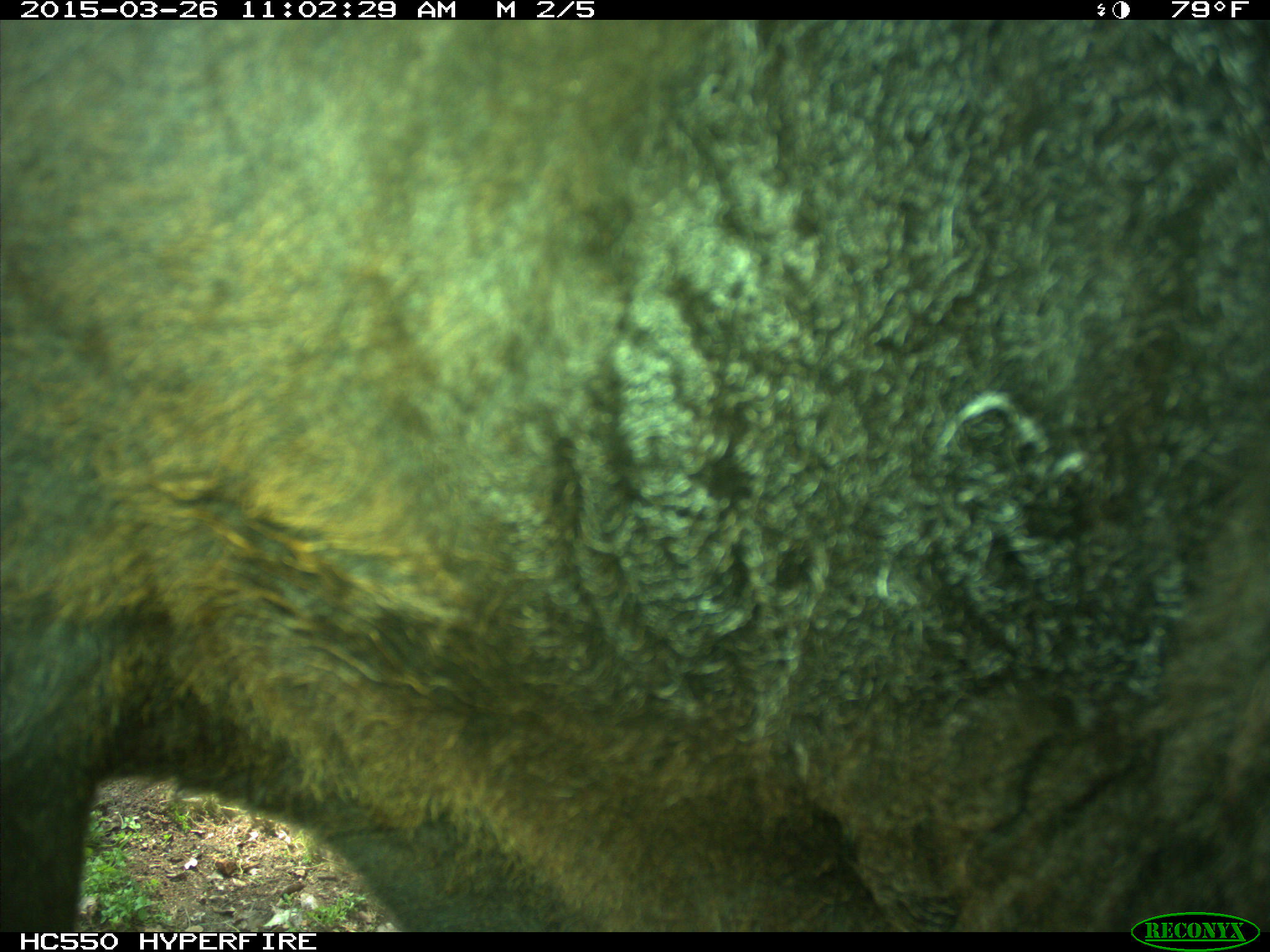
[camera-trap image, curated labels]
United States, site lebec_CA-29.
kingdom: Animalia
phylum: Chordata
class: Mammalia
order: Artiodactyla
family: Bovidae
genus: Bos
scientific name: Bos taurus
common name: domestic cow